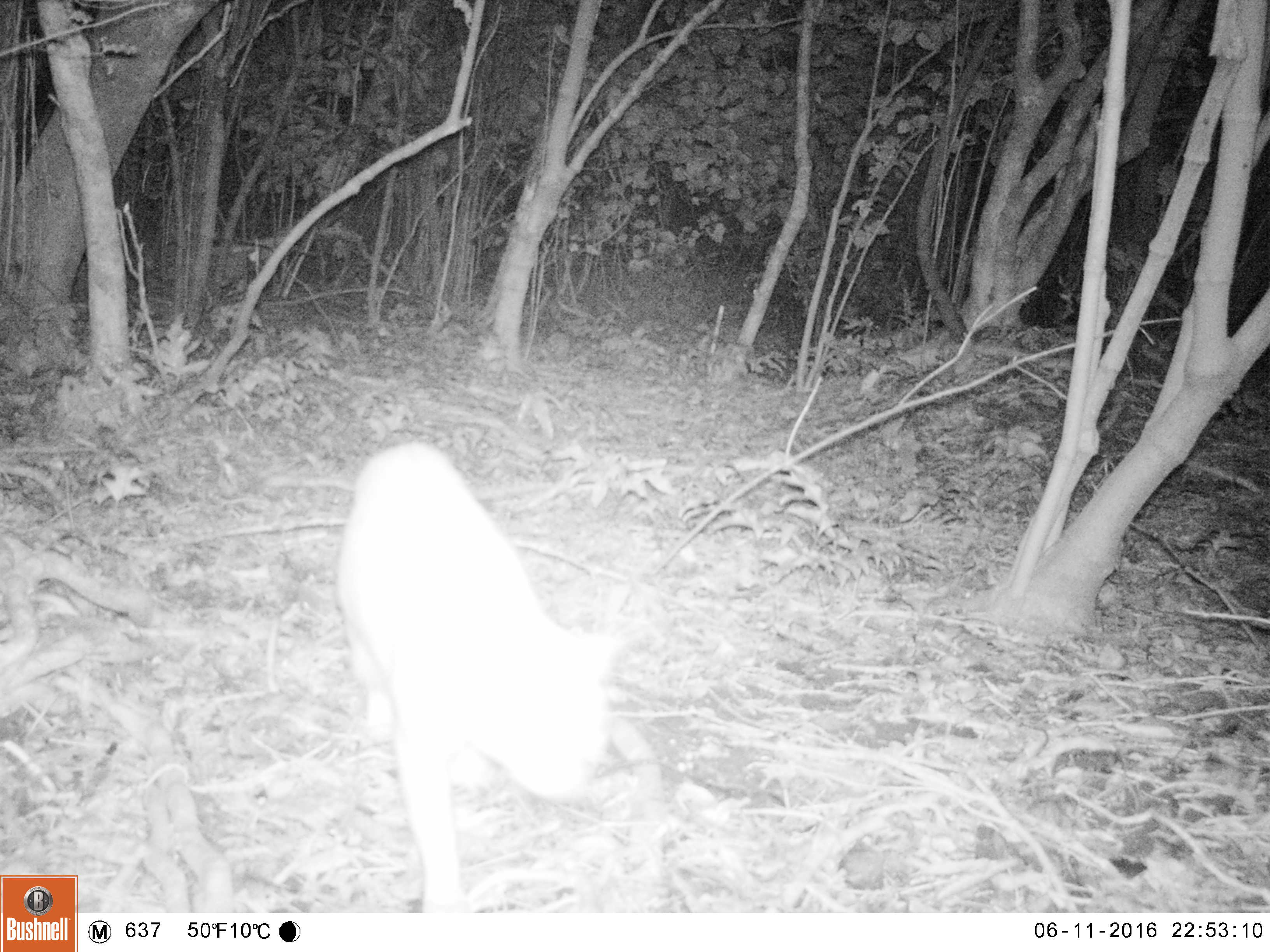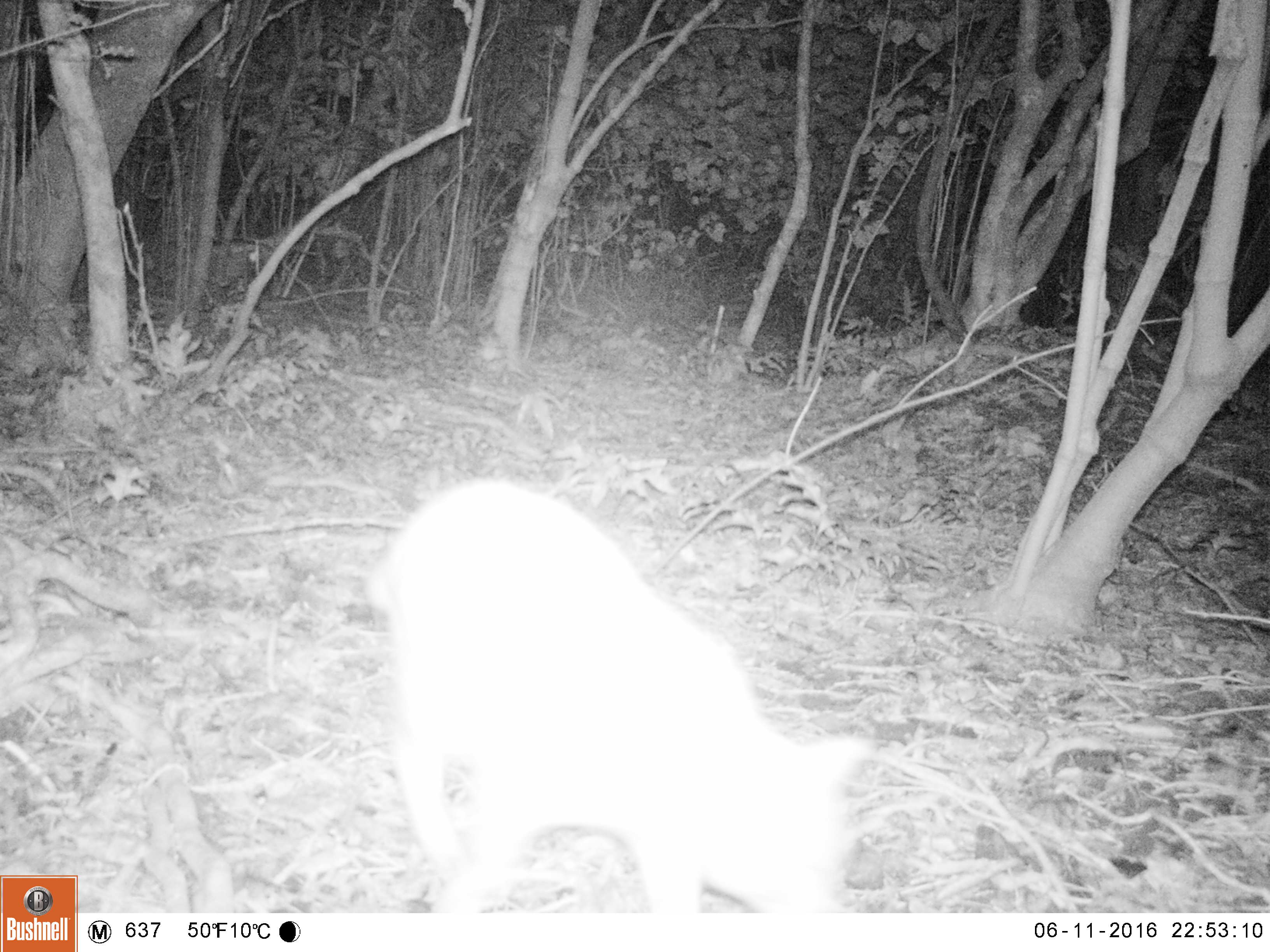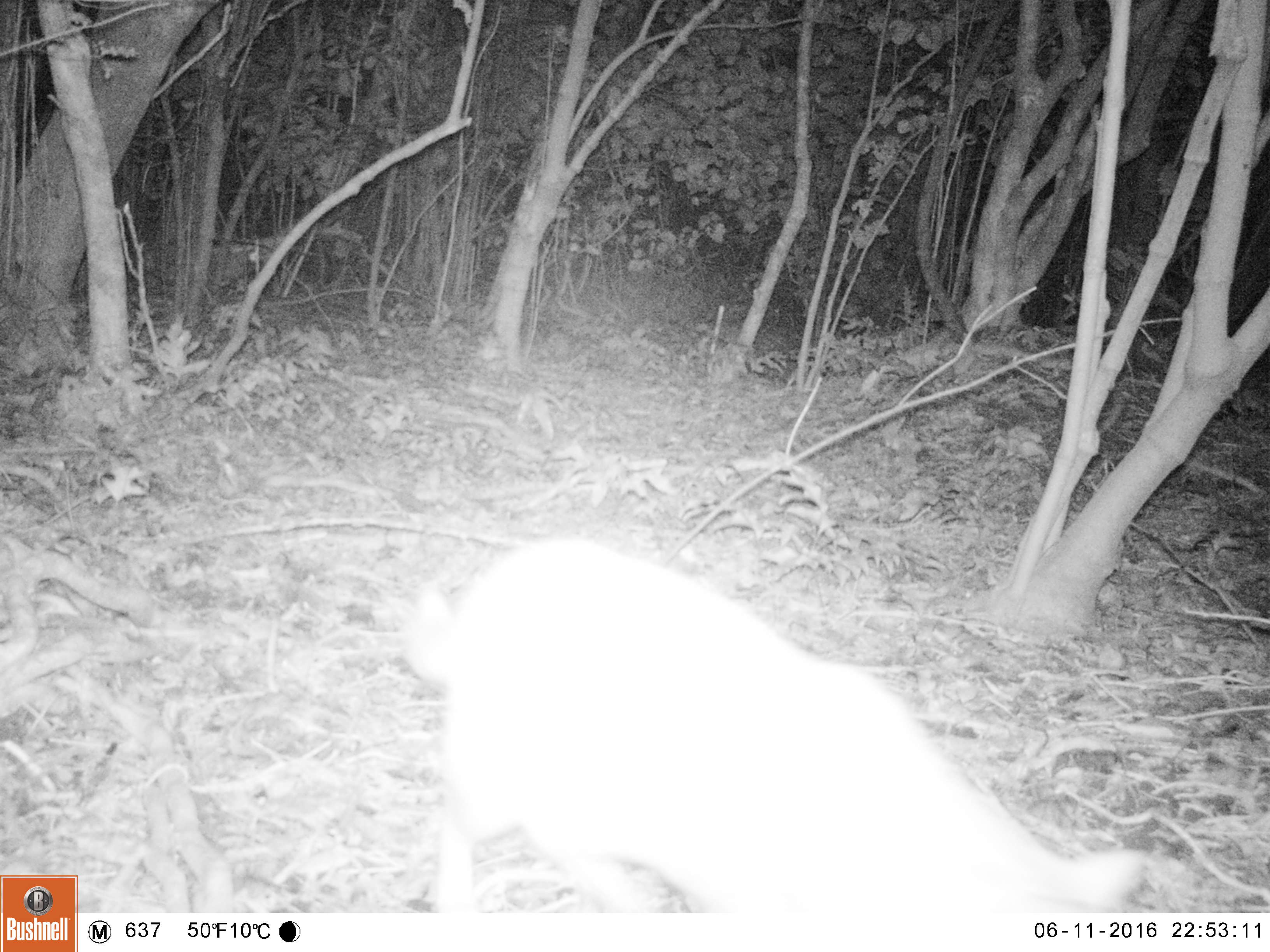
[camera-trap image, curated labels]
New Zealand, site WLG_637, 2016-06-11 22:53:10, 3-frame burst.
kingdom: Animalia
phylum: Chordata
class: Mammalia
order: Carnivora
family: Felidae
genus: Felis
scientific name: Felis catus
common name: domestic cat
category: cat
Cat (domestic cat) (Felis catus).